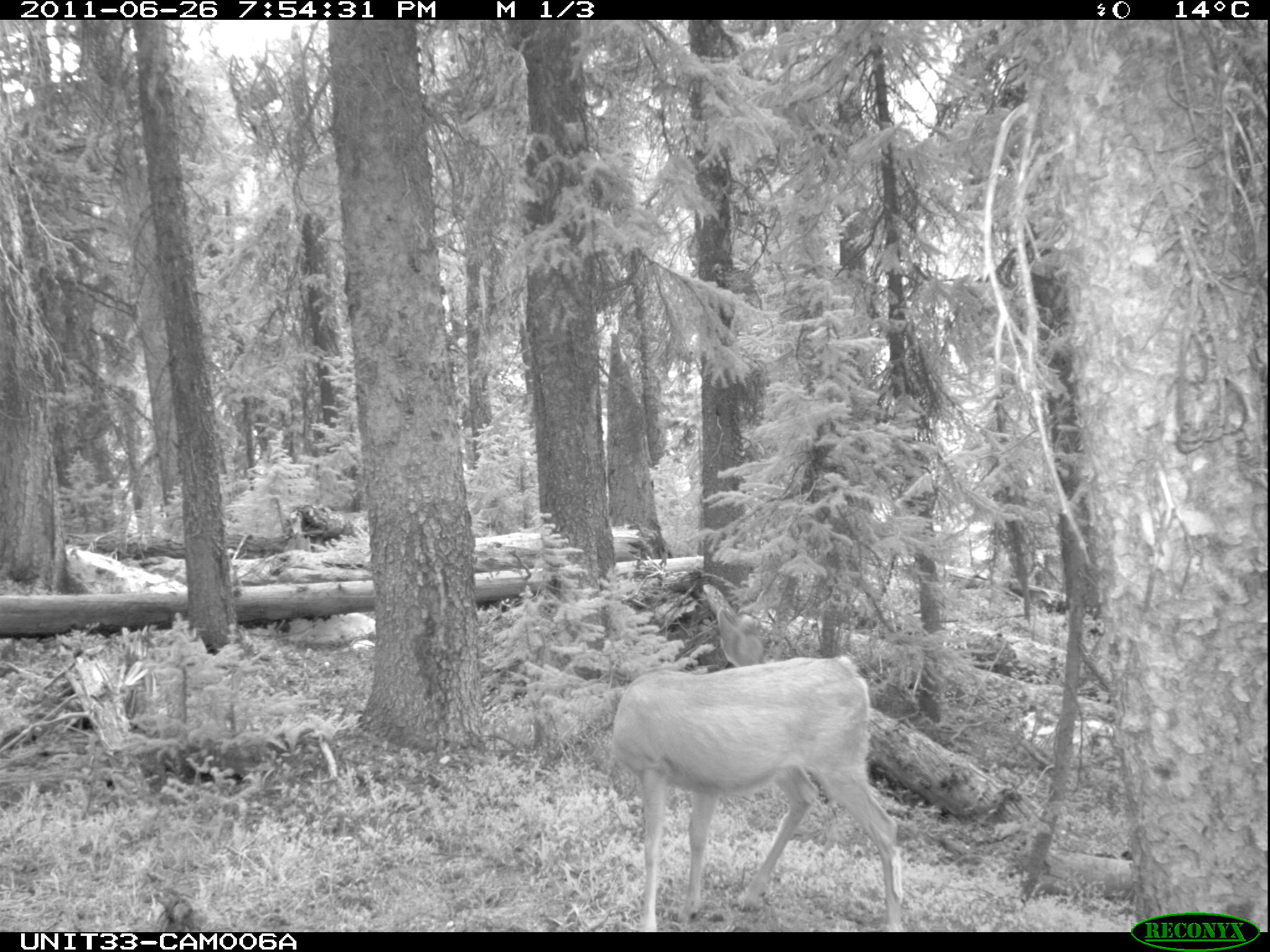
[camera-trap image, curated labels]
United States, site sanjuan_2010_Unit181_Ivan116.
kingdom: Animalia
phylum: Chordata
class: Mammalia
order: Artiodactyla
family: Cervidae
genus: Odocoileus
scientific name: Odocoileus hemionus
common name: mule deer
Odocoileus hemionus (mule deer).